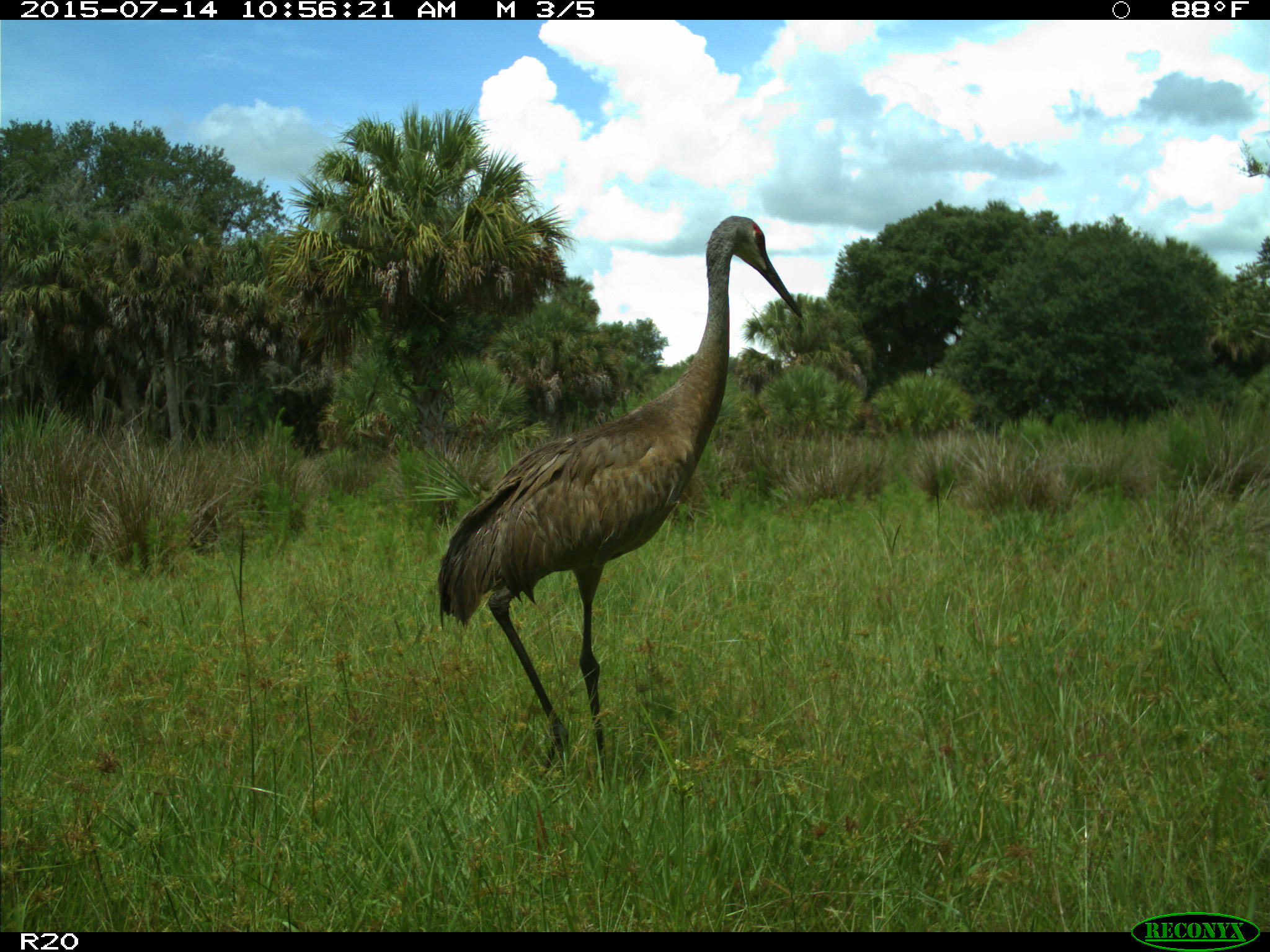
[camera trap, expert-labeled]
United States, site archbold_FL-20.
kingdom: Animalia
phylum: Chordata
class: Aves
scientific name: Aves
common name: birds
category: unidentified bird